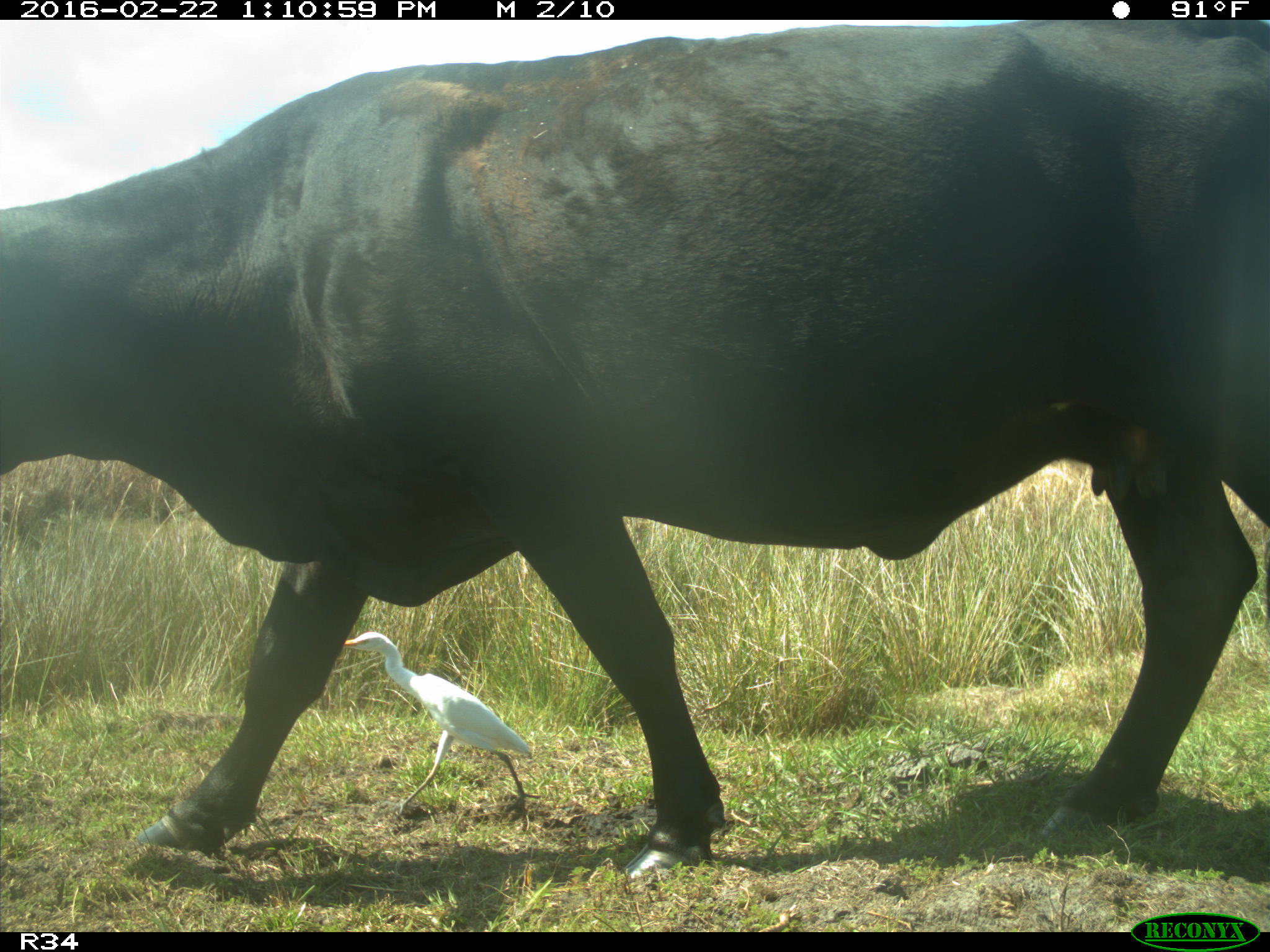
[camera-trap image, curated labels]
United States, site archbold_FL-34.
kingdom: Animalia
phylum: Chordata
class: Mammalia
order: Artiodactyla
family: Bovidae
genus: Bos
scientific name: Bos taurus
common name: domestic cow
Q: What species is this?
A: Bos taurus (domestic cow).